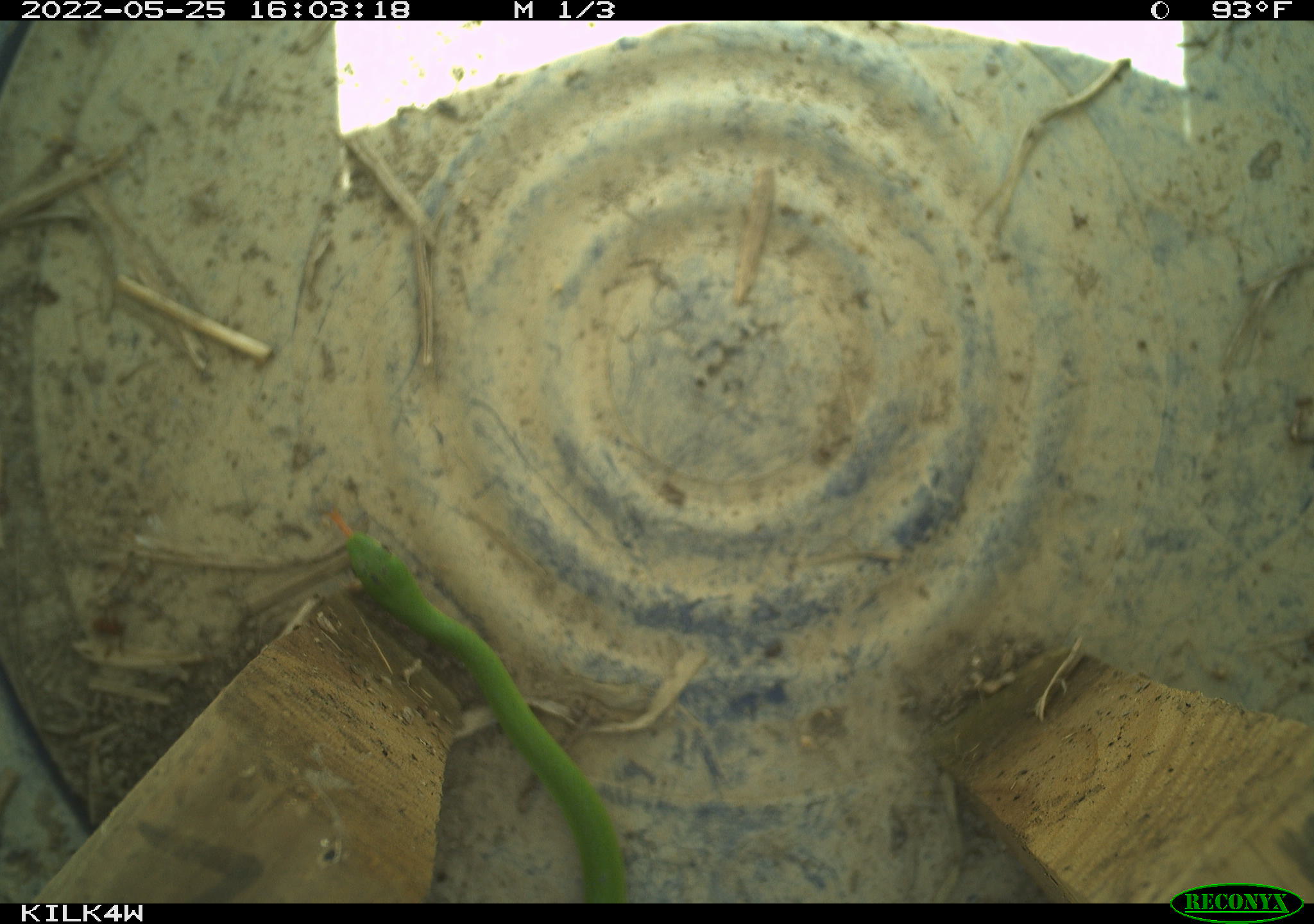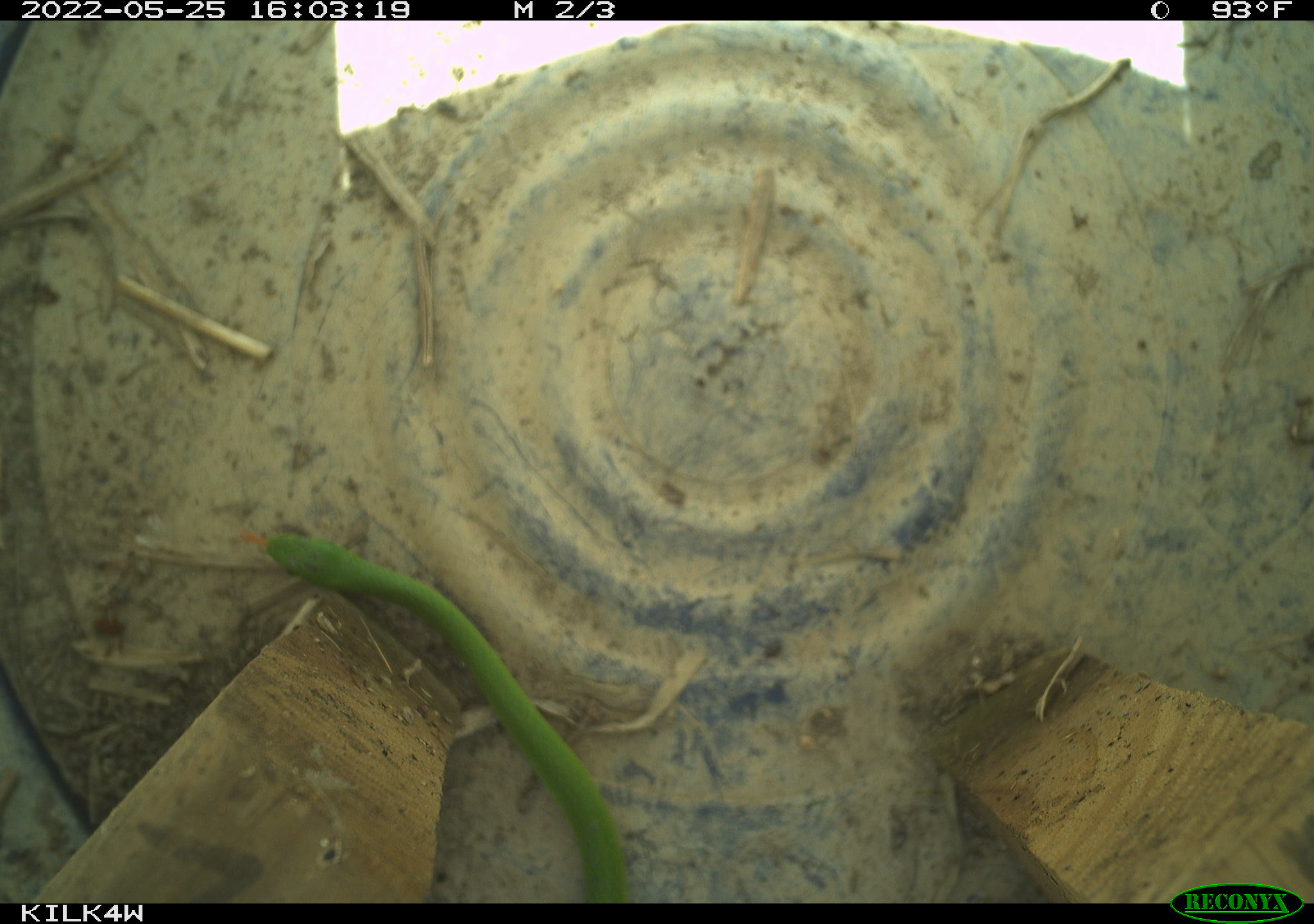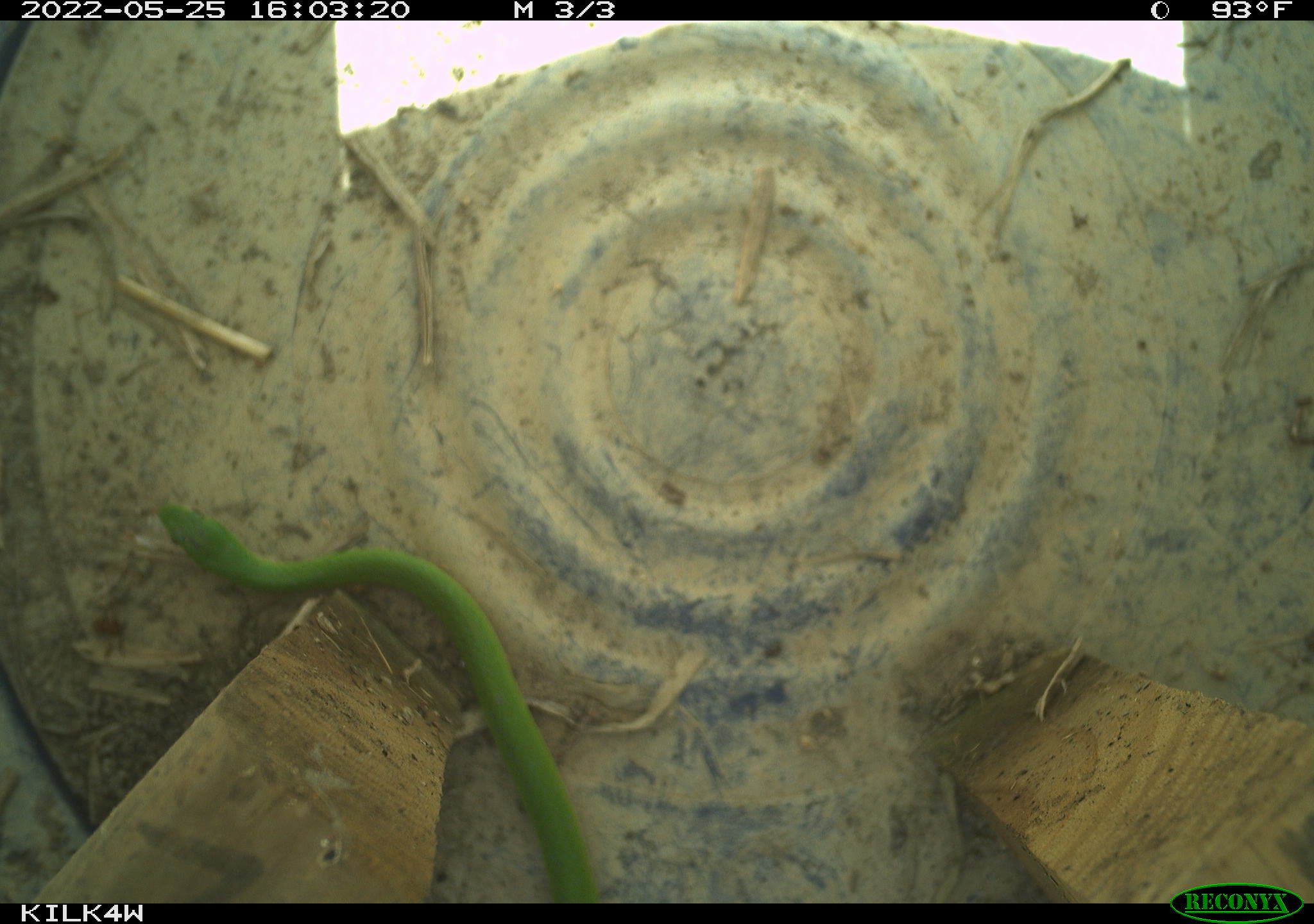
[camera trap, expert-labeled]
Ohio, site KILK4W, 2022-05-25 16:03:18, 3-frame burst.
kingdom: Animalia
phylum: Chordata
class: Reptilia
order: Squamata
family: Colubridae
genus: Opheodrys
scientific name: Opheodrys vernalis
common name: smooth greensnake